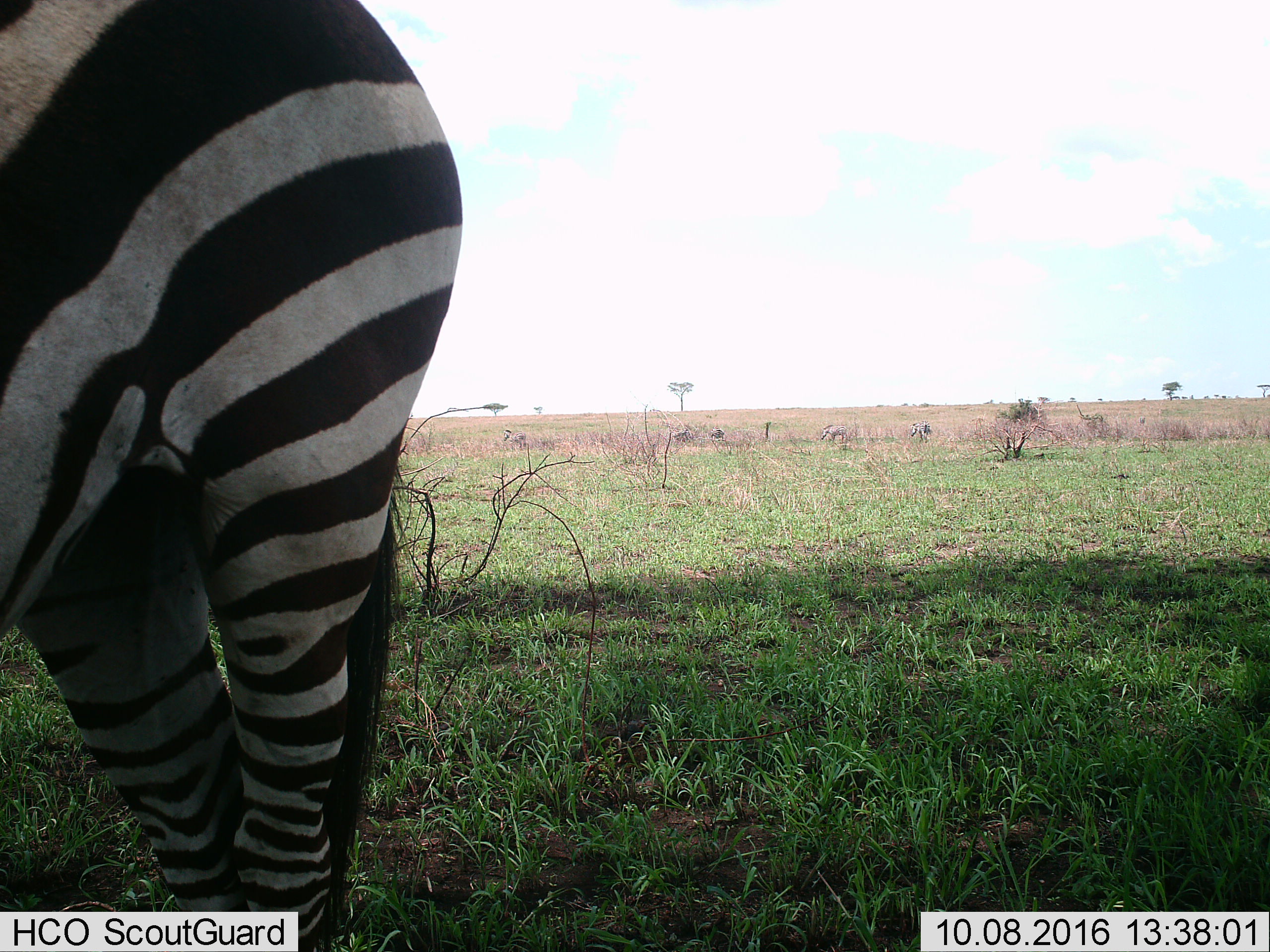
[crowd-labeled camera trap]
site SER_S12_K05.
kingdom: Animalia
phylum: Chordata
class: Mammalia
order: Perissodactyla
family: Equidae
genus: Equus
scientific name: Equus quagga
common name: plains zebra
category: zebraplains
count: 6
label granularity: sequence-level